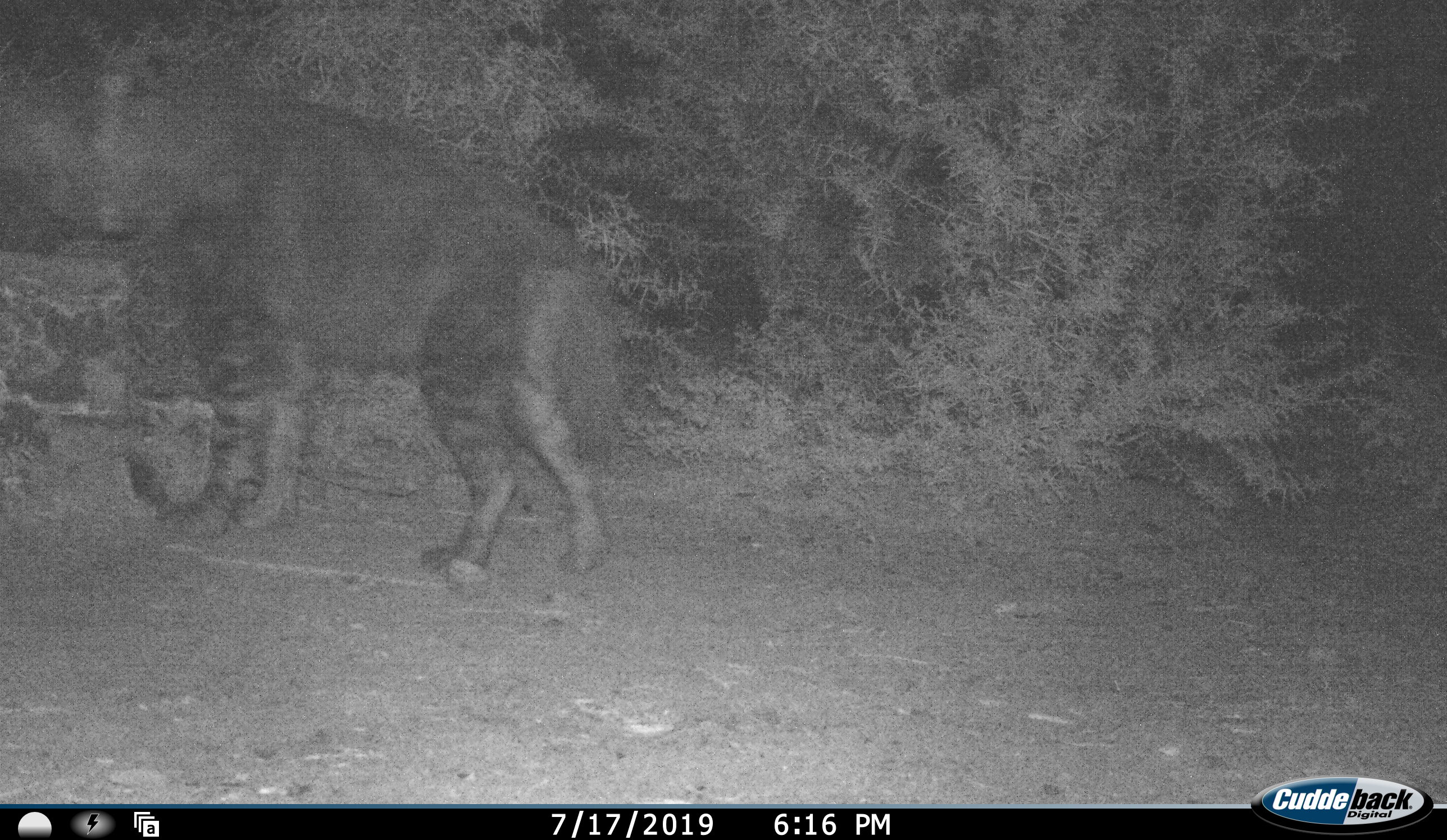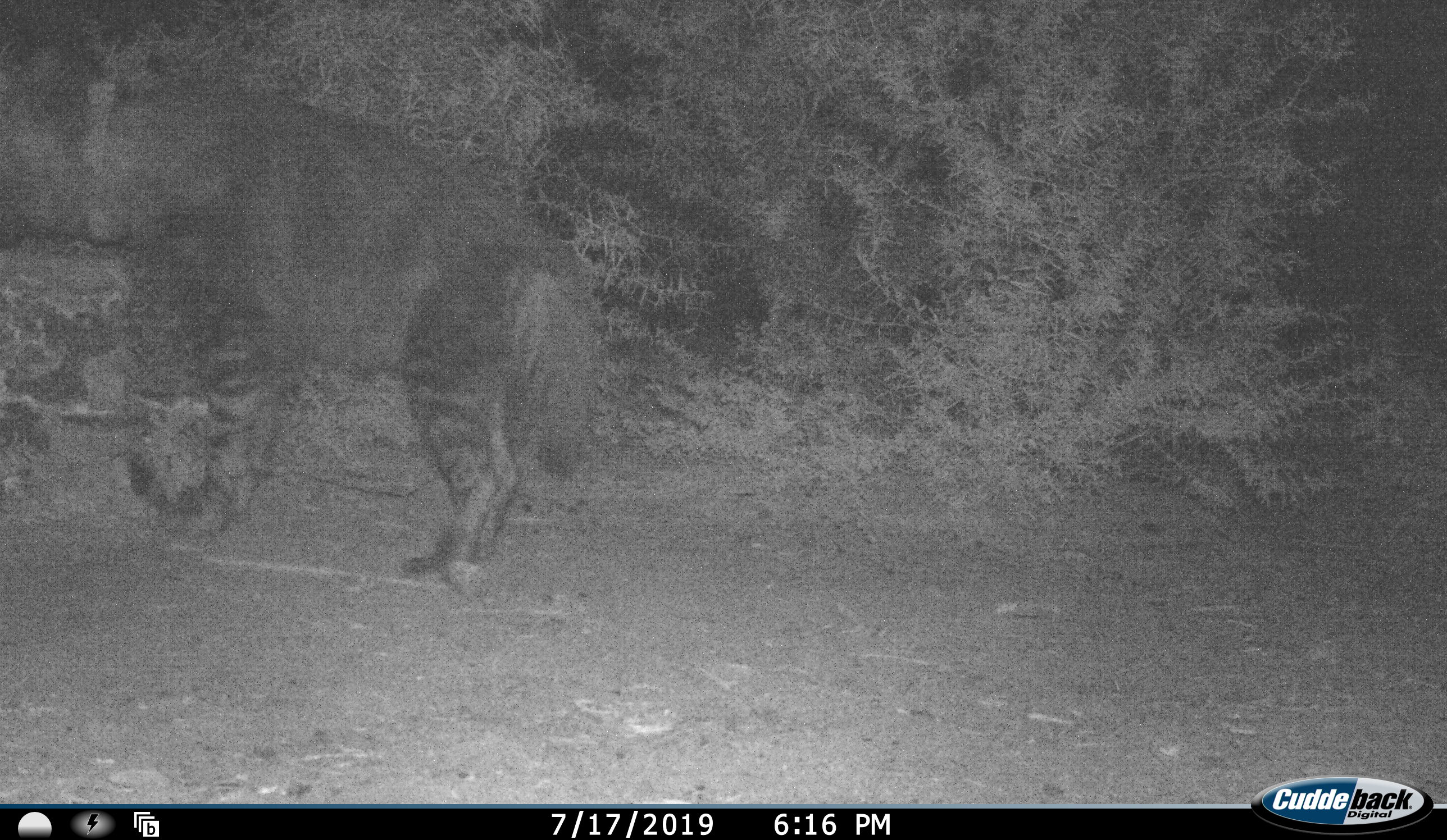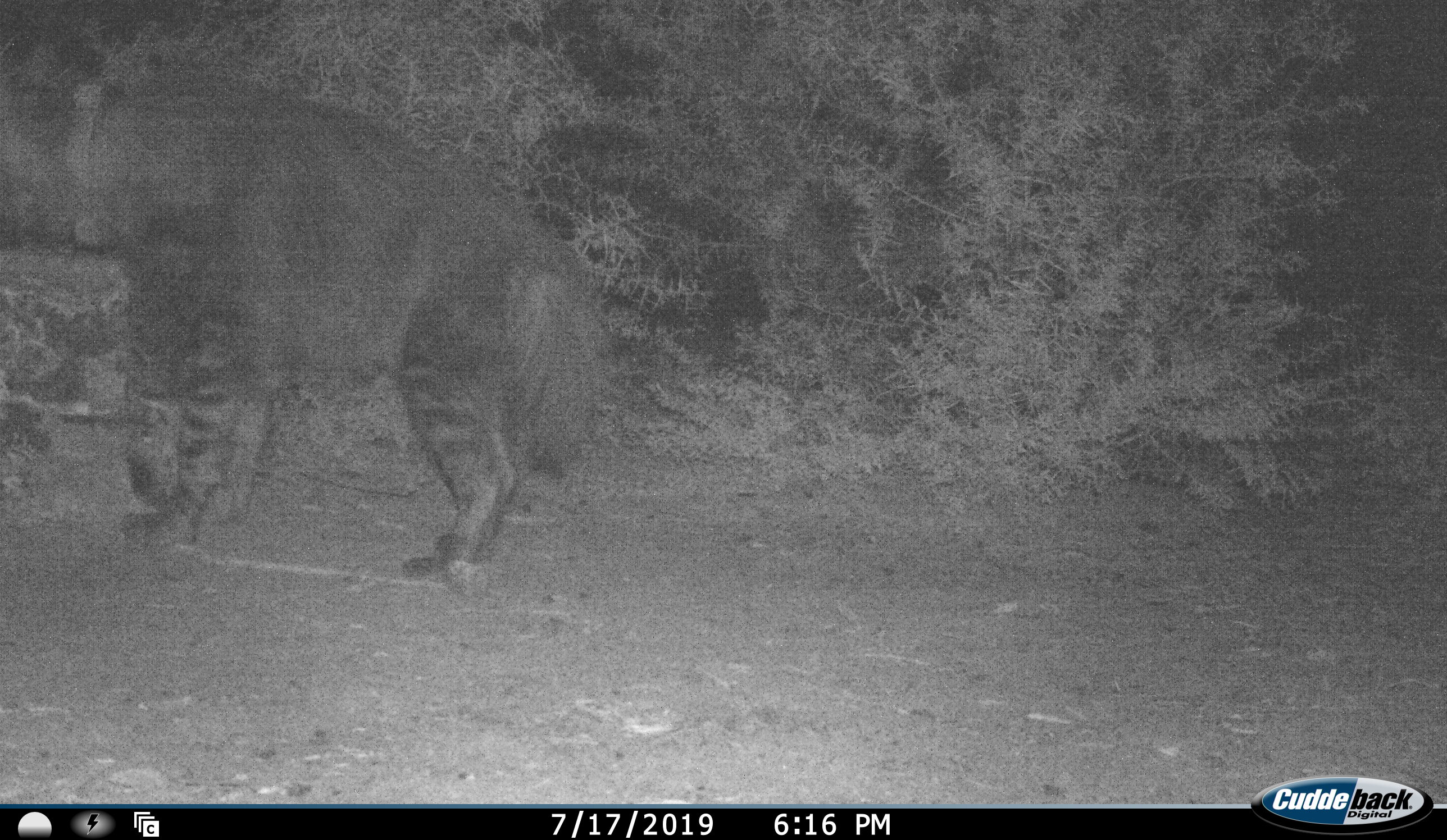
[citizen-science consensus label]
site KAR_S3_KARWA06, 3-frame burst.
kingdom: Animalia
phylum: Chordata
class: Mammalia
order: Carnivora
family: Hyaenidae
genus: Parahyaena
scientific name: Parahyaena brunnea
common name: brown hyena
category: hyenabrown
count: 1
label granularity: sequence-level